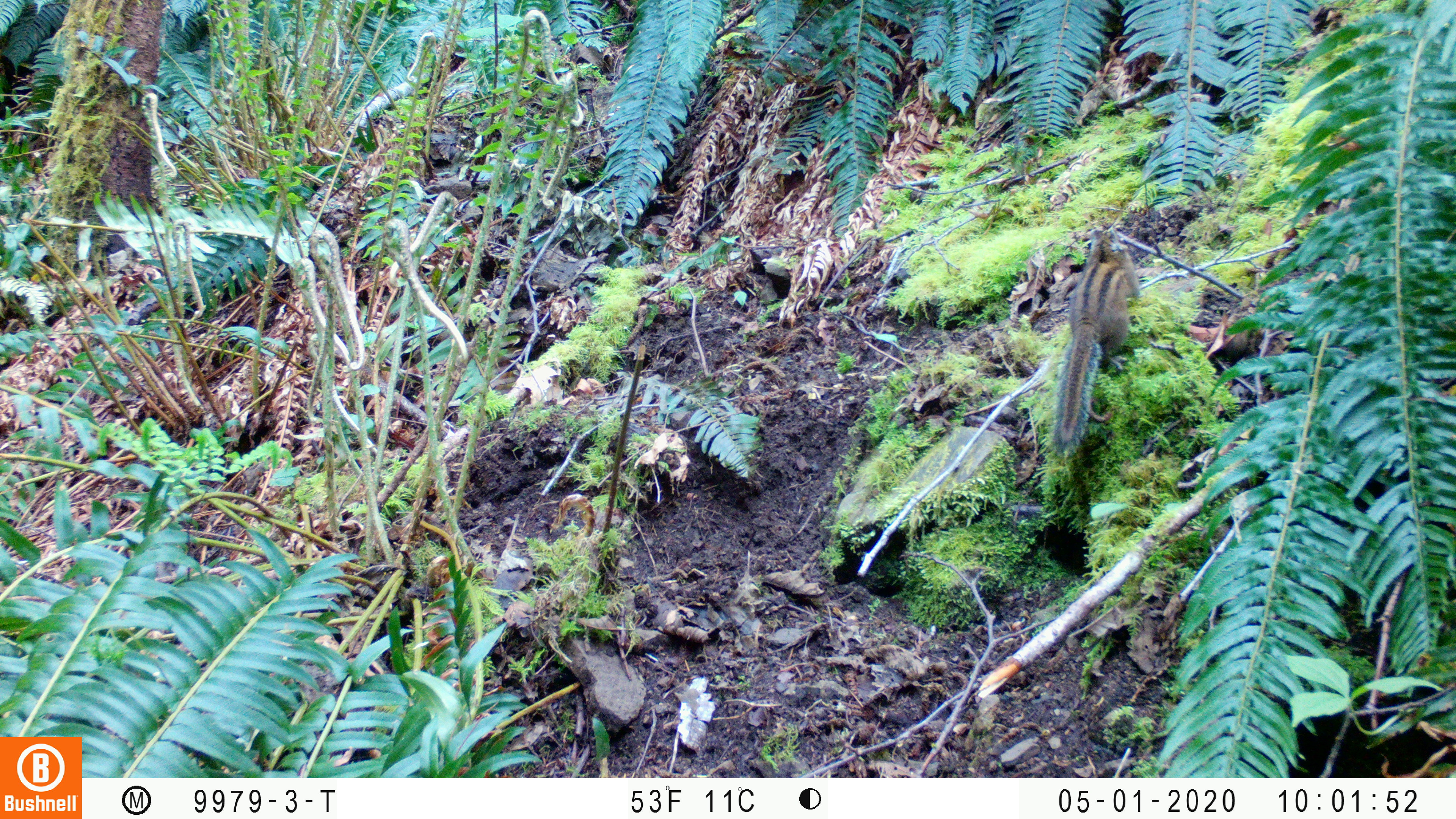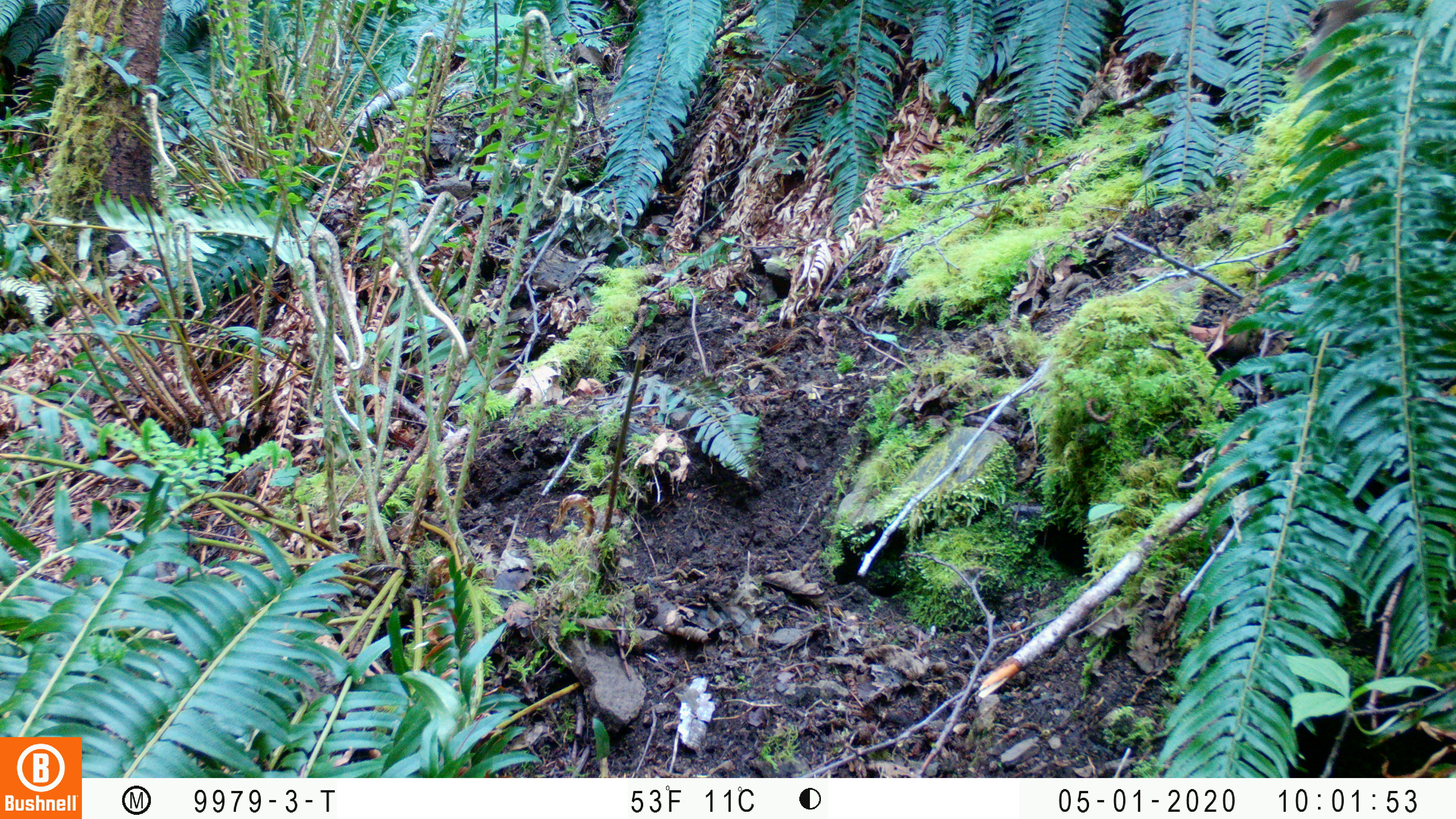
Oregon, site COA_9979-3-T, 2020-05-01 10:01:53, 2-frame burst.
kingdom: Animalia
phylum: Chordata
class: Mammalia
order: Rodentia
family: Sciuridae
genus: Neotamias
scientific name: Neotamias townsendii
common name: townsend's chipmunk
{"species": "townsend's chipmunk (Neotamias townsendii)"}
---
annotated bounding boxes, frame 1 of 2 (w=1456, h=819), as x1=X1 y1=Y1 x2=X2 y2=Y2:
townsend's chipmunk: x1=1040 y1=221 x2=1142 y2=461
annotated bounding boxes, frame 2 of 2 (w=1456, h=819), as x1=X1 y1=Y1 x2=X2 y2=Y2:
townsend's chipmunk: x1=1288 y1=0 x2=1381 y2=88